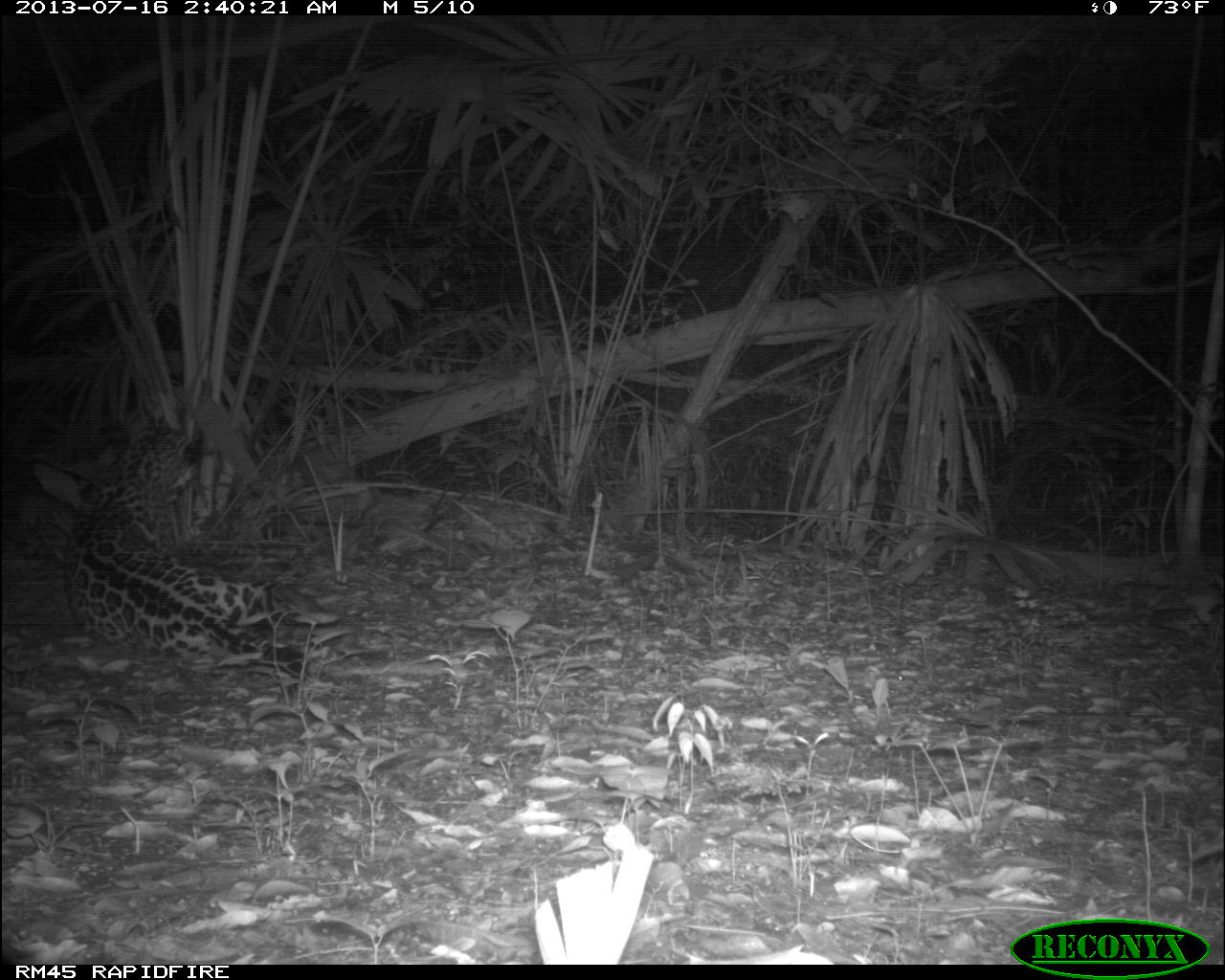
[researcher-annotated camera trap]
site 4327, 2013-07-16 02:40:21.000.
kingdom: Animalia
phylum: Chordata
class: Mammalia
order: Carnivora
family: Felidae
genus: Panthera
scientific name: Panthera onca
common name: jaguar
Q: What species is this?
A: Panthera onca (jaguar).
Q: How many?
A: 1.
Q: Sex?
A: Male.